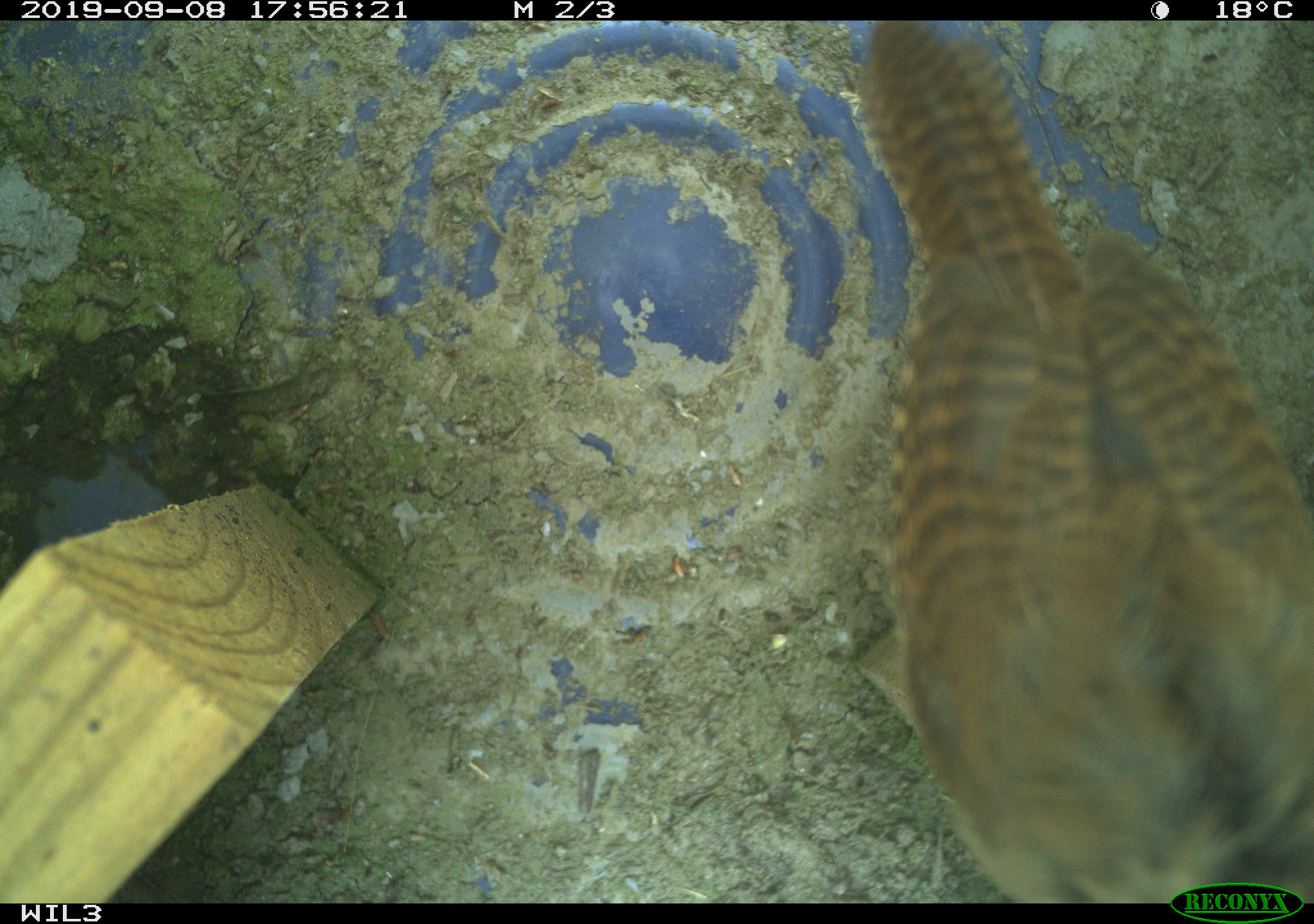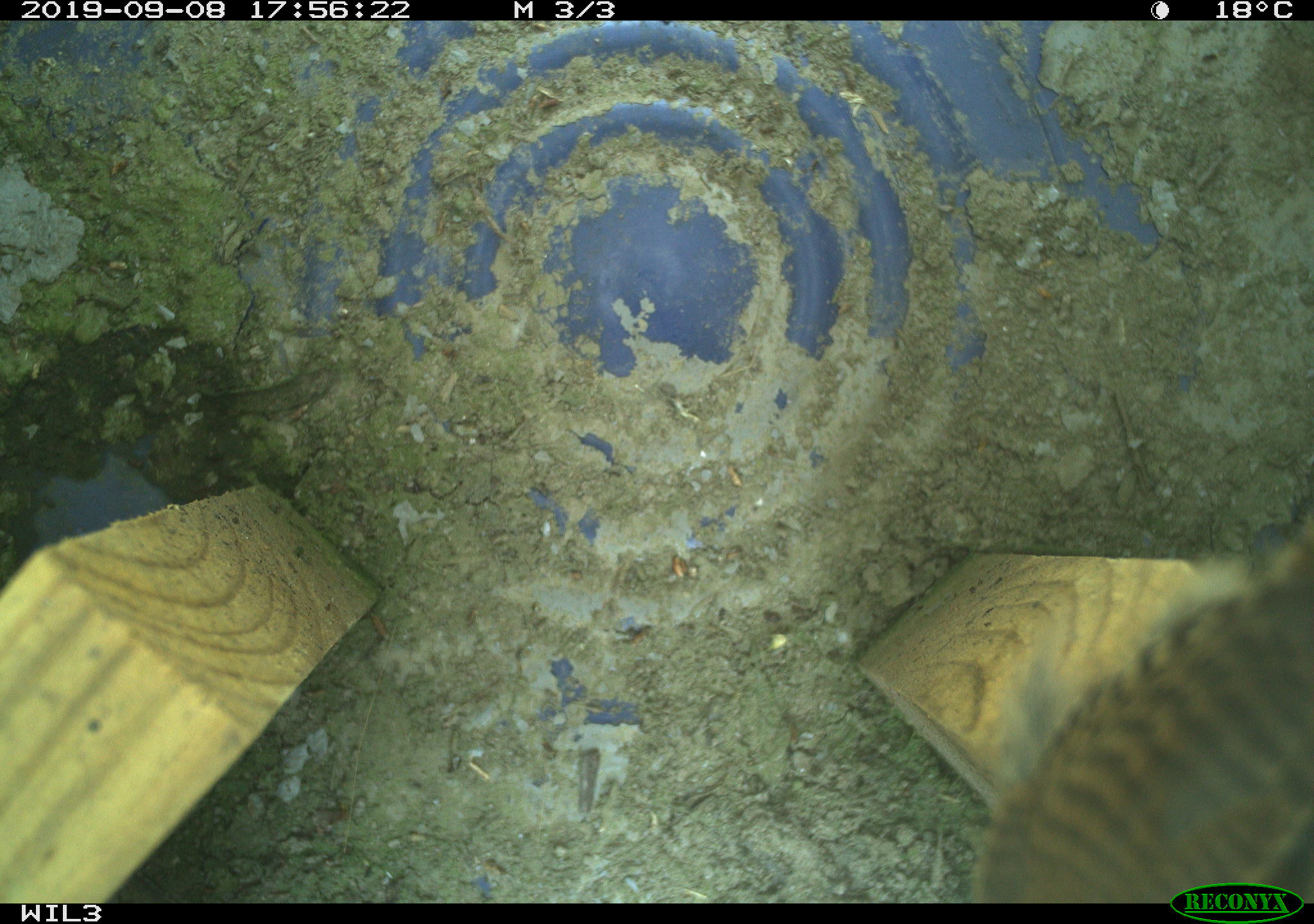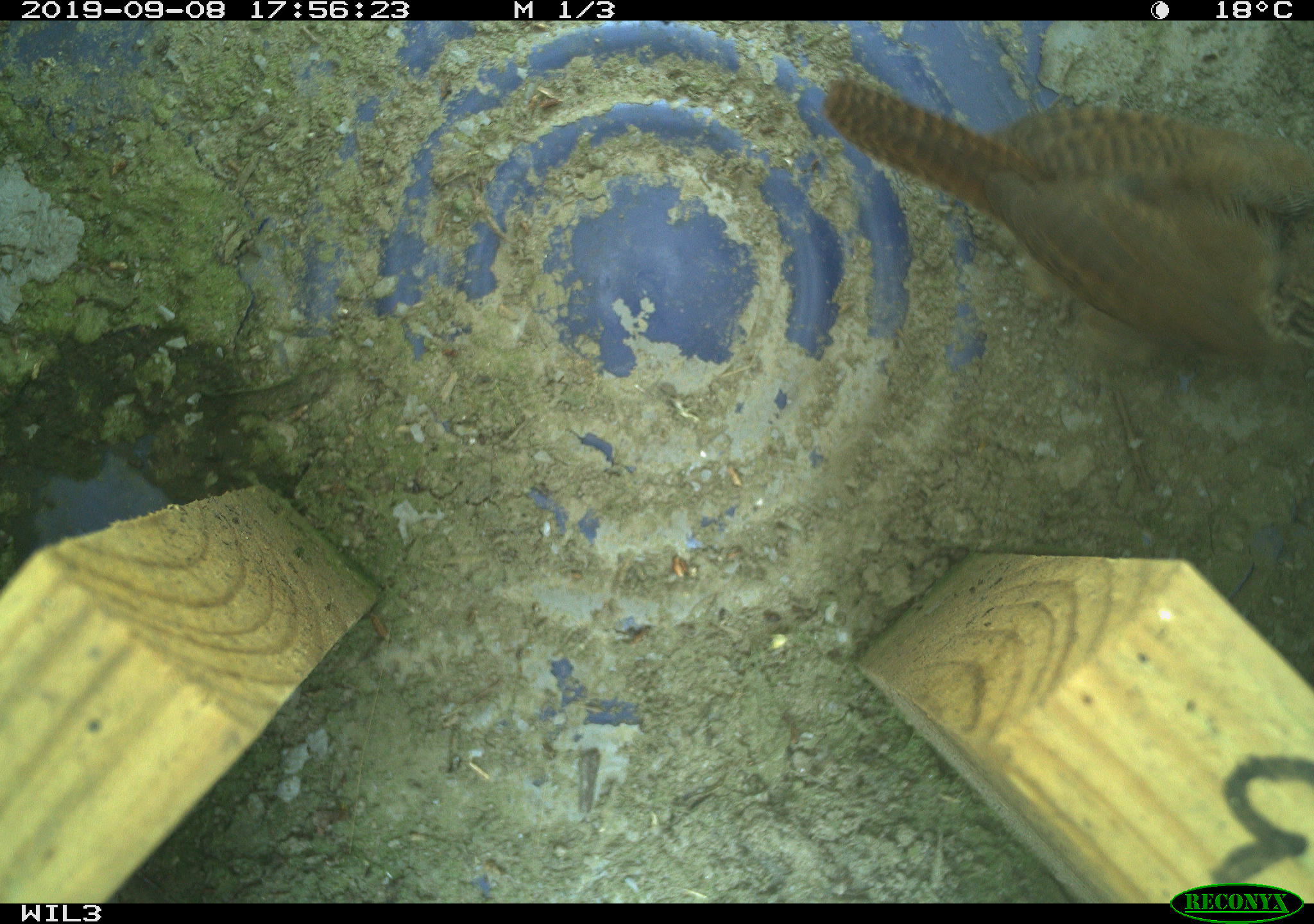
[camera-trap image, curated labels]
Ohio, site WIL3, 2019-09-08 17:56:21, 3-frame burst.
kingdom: Animalia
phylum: Chordata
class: Aves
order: Passeriformes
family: Troglodytidae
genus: Troglodytes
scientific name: Troglodytes aedon aedon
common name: northern house wren